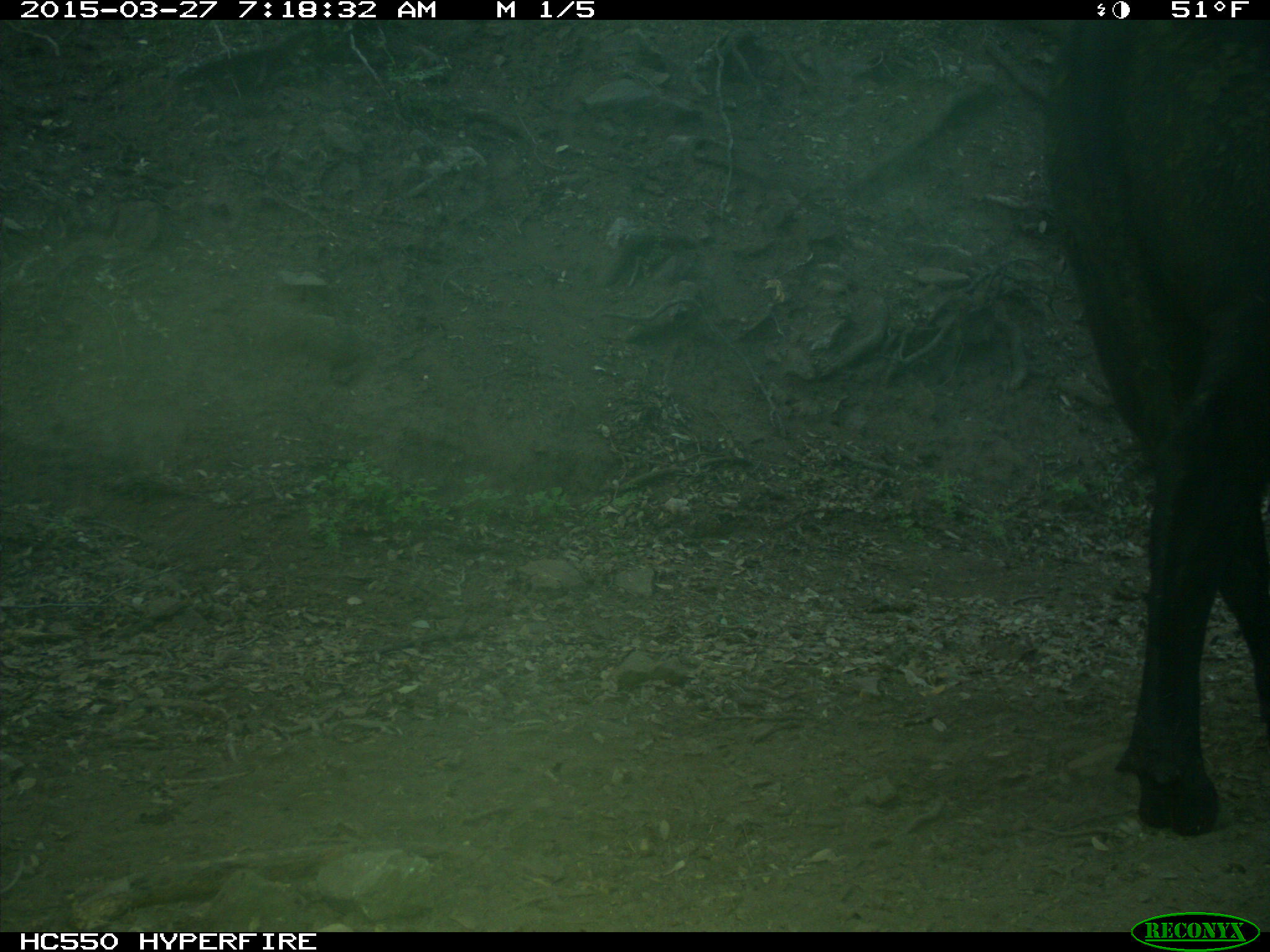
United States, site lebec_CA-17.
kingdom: Animalia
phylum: Chordata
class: Mammalia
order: Artiodactyla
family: Bovidae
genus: Bos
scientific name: Bos taurus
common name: domestic cow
Bos taurus (domestic cow).